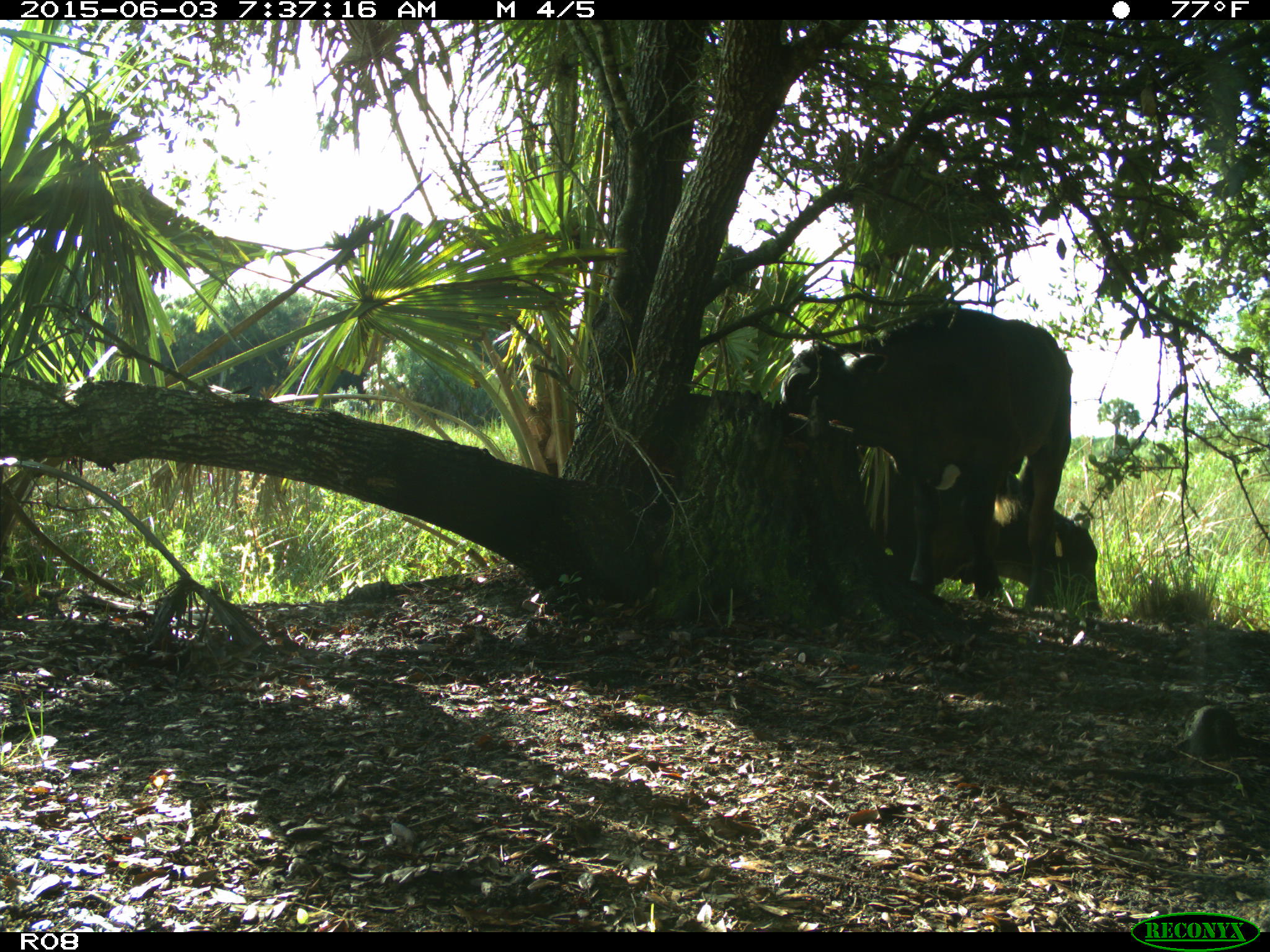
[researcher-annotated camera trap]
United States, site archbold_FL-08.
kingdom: Animalia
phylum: Chordata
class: Mammalia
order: Artiodactyla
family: Bovidae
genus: Bos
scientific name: Bos taurus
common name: domestic cow